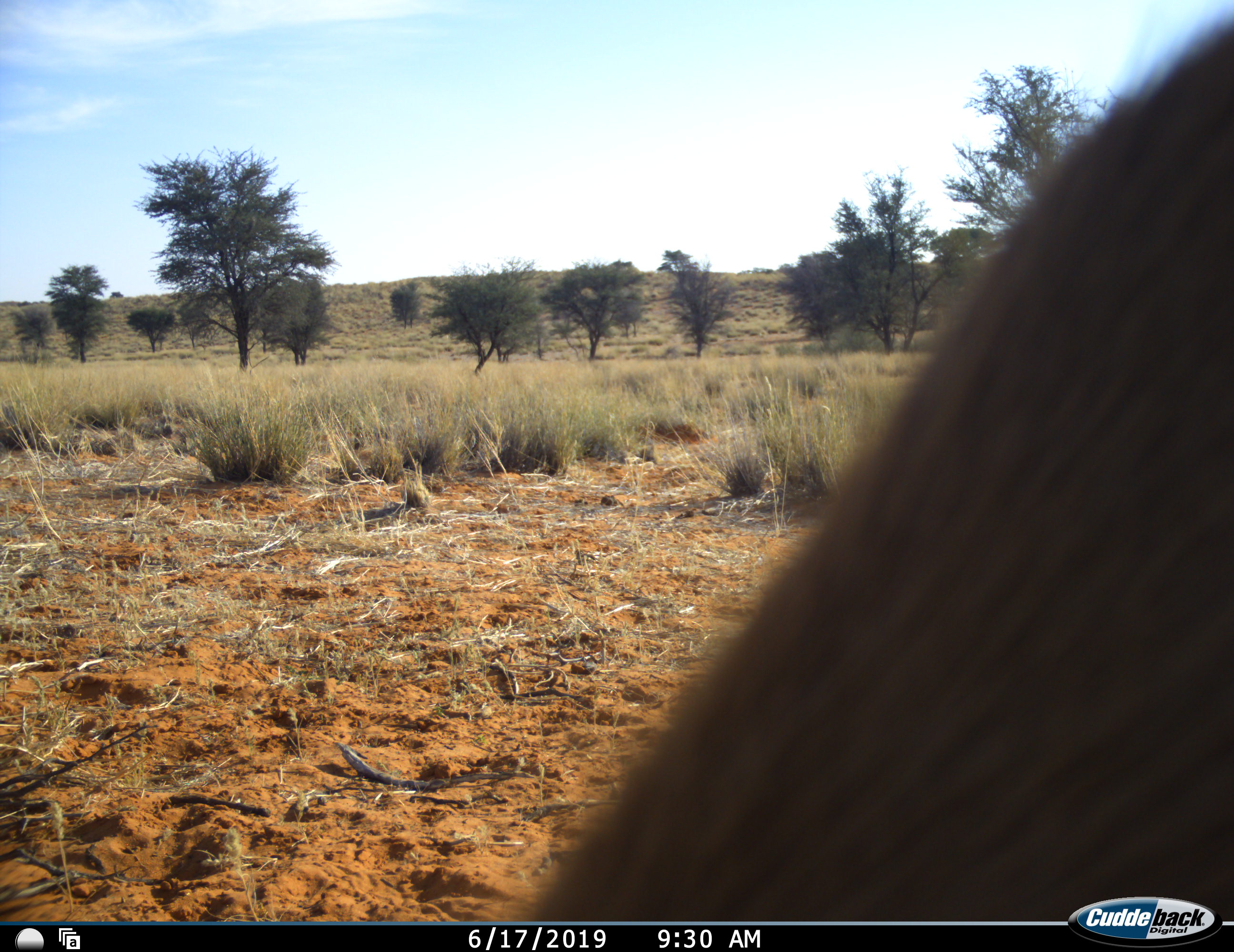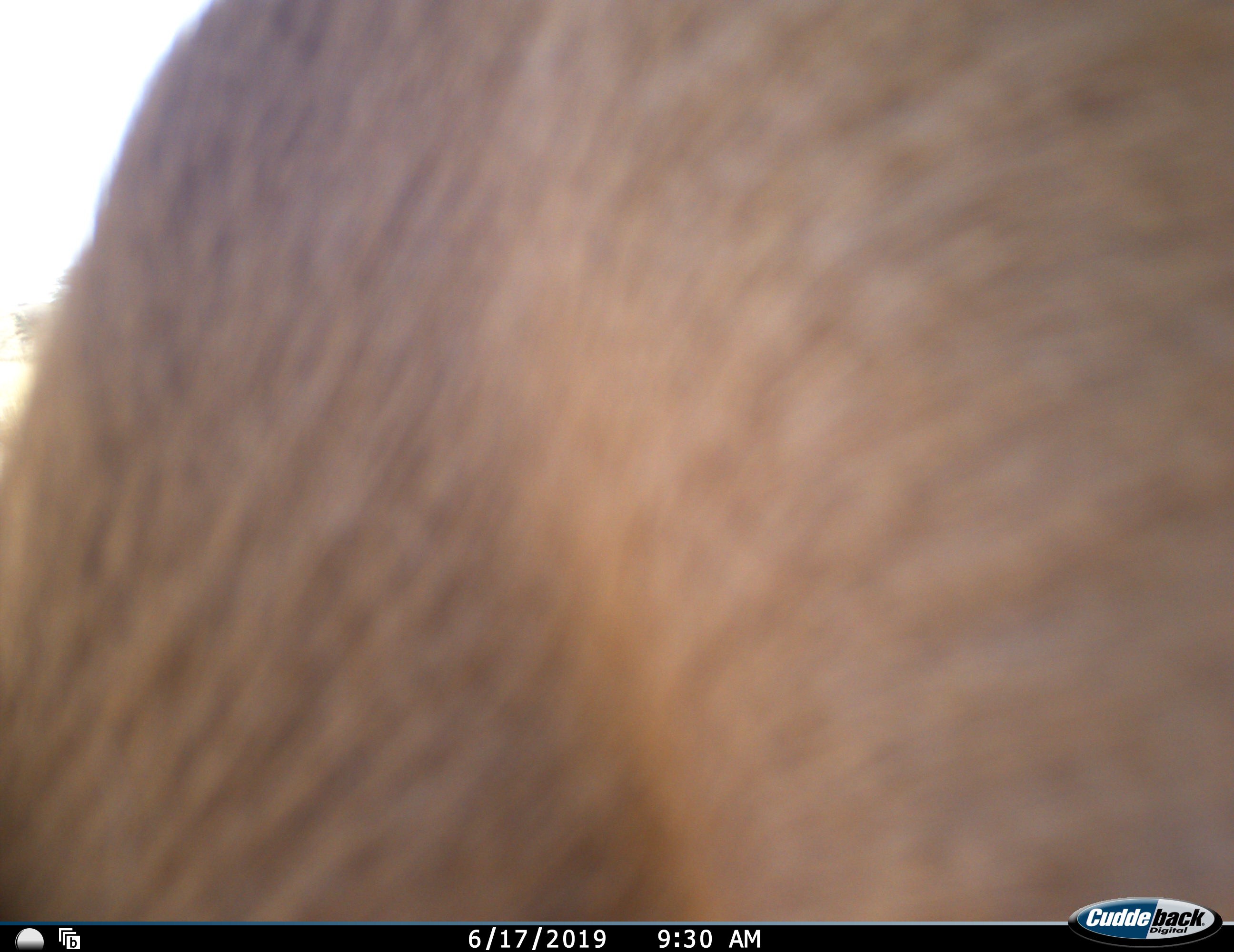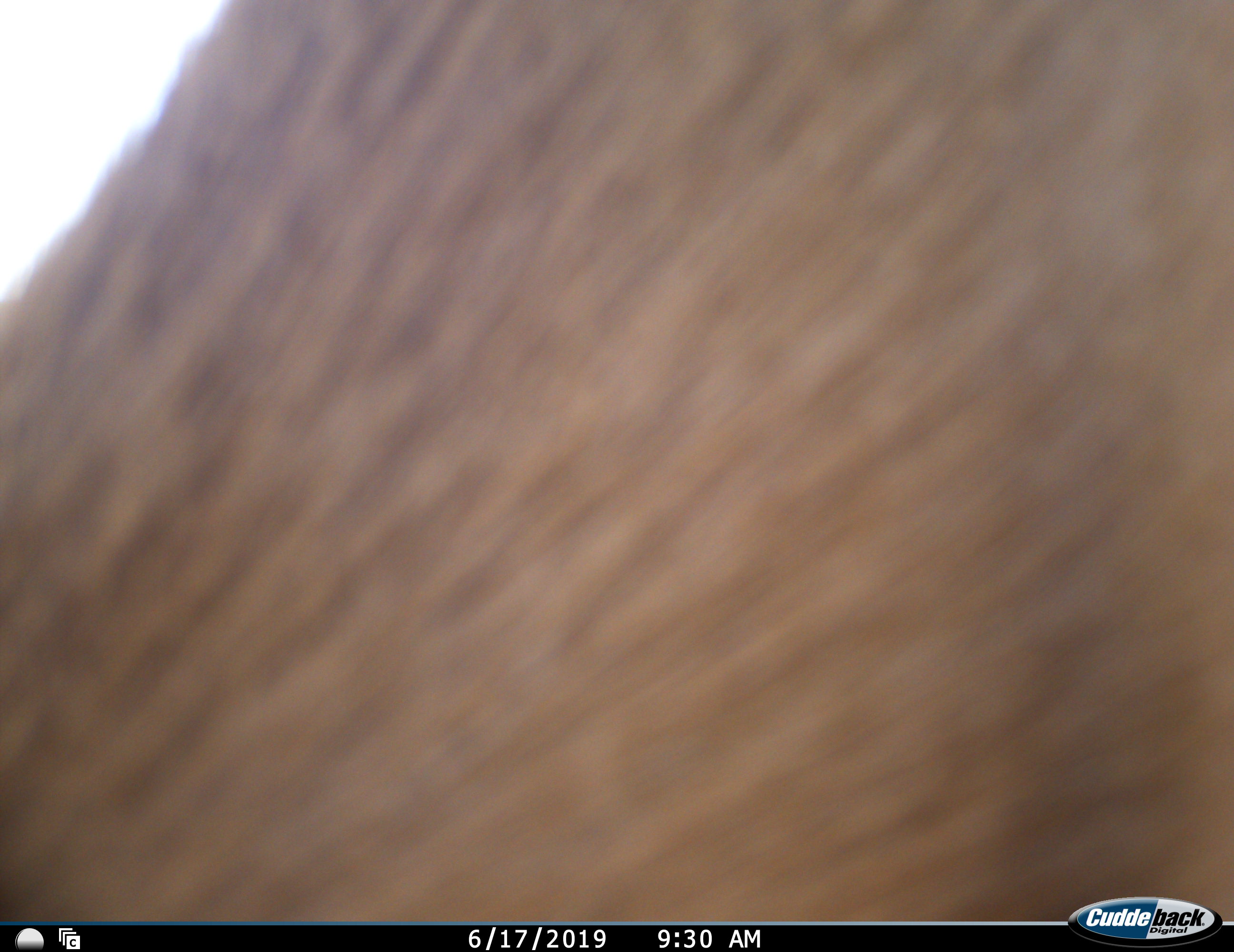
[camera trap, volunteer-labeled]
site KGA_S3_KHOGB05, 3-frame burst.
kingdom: Animalia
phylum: Chordata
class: Mammalia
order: Artiodactyla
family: Bovidae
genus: Antidorcas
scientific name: Antidorcas marsupialis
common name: springbok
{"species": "springbok (Antidorcas marsupialis)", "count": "1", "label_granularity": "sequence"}